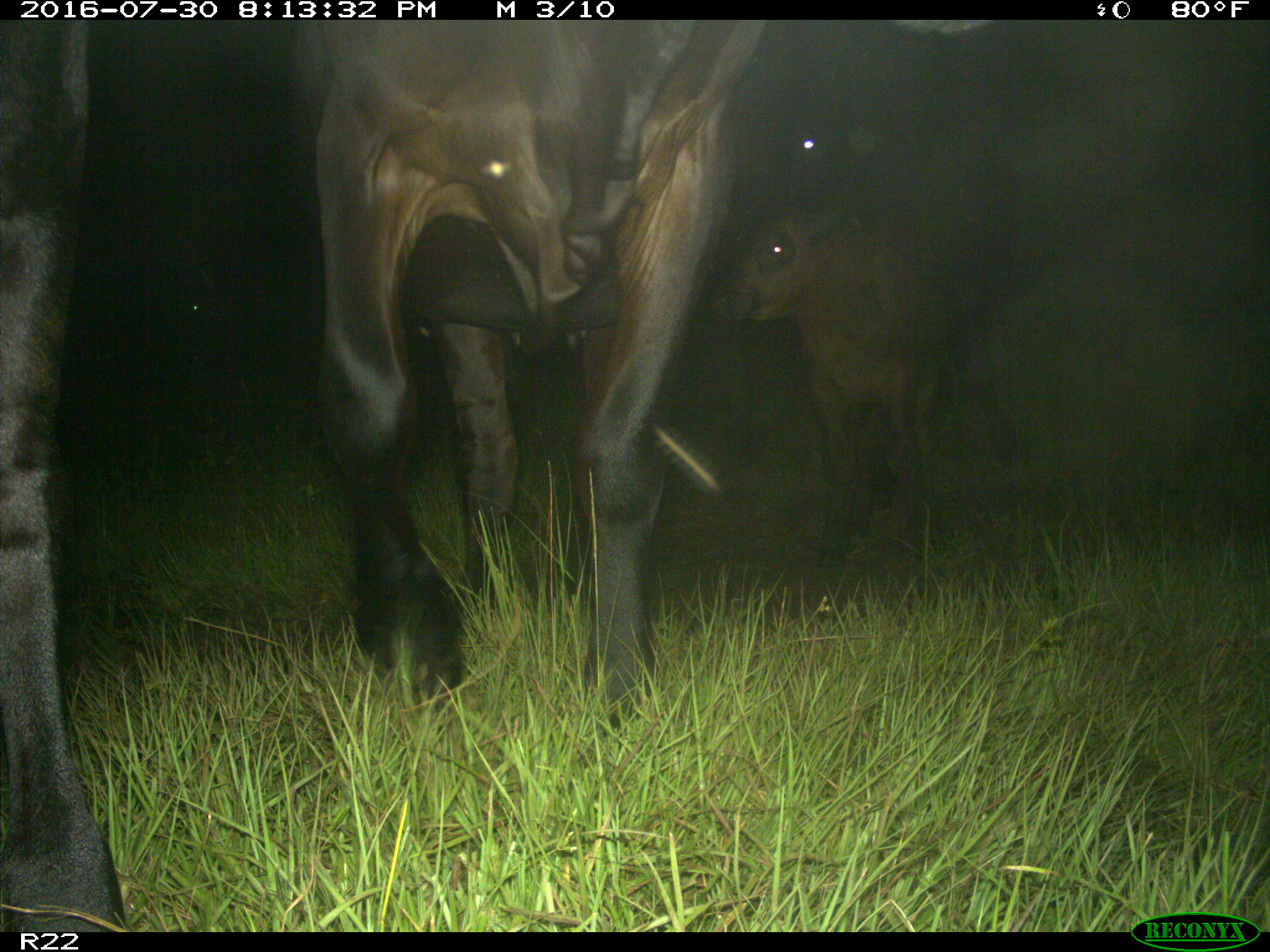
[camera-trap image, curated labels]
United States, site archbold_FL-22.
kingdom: Animalia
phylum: Chordata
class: Mammalia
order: Artiodactyla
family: Bovidae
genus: Bos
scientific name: Bos taurus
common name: domestic cow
Bos taurus (domestic cow).